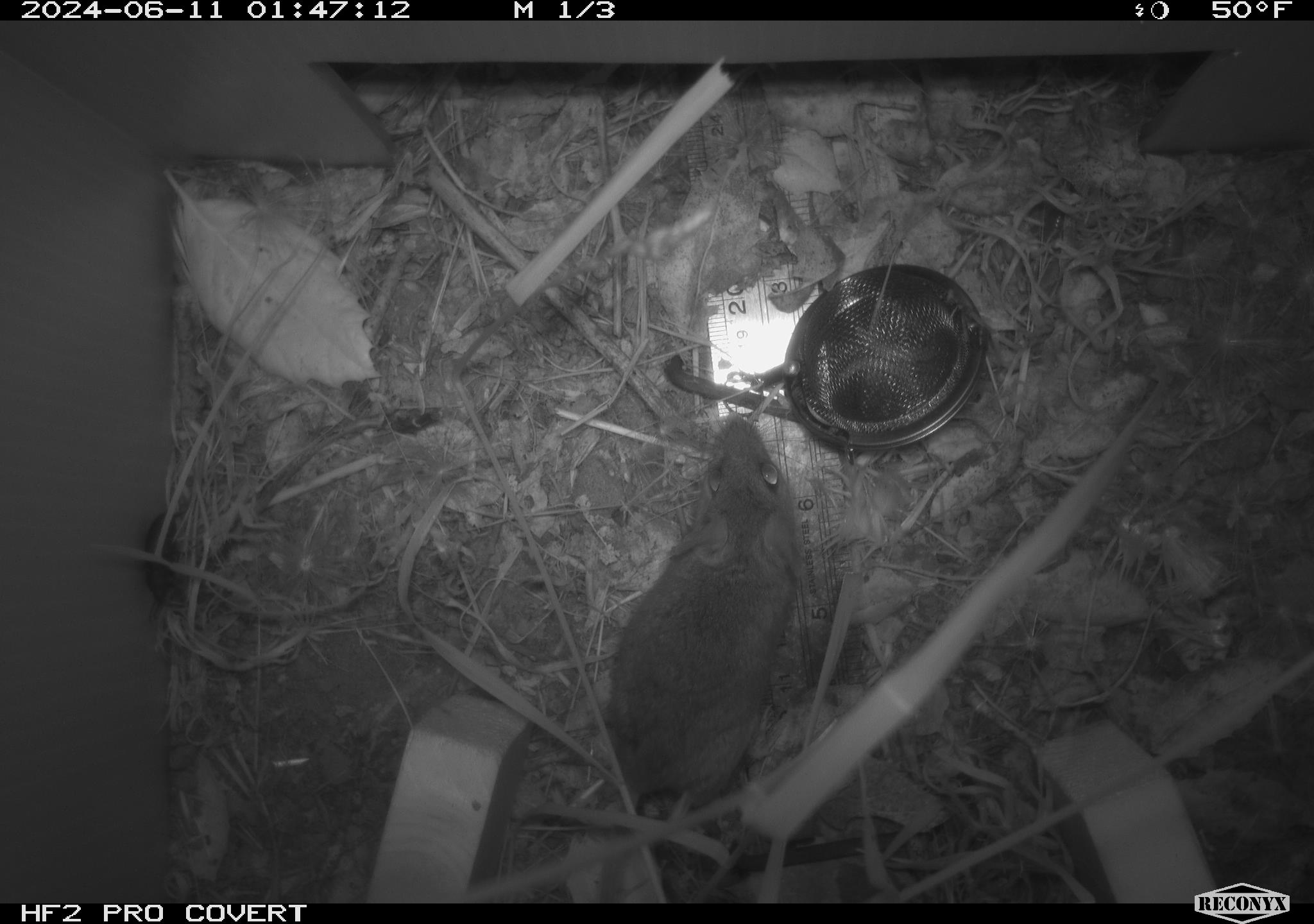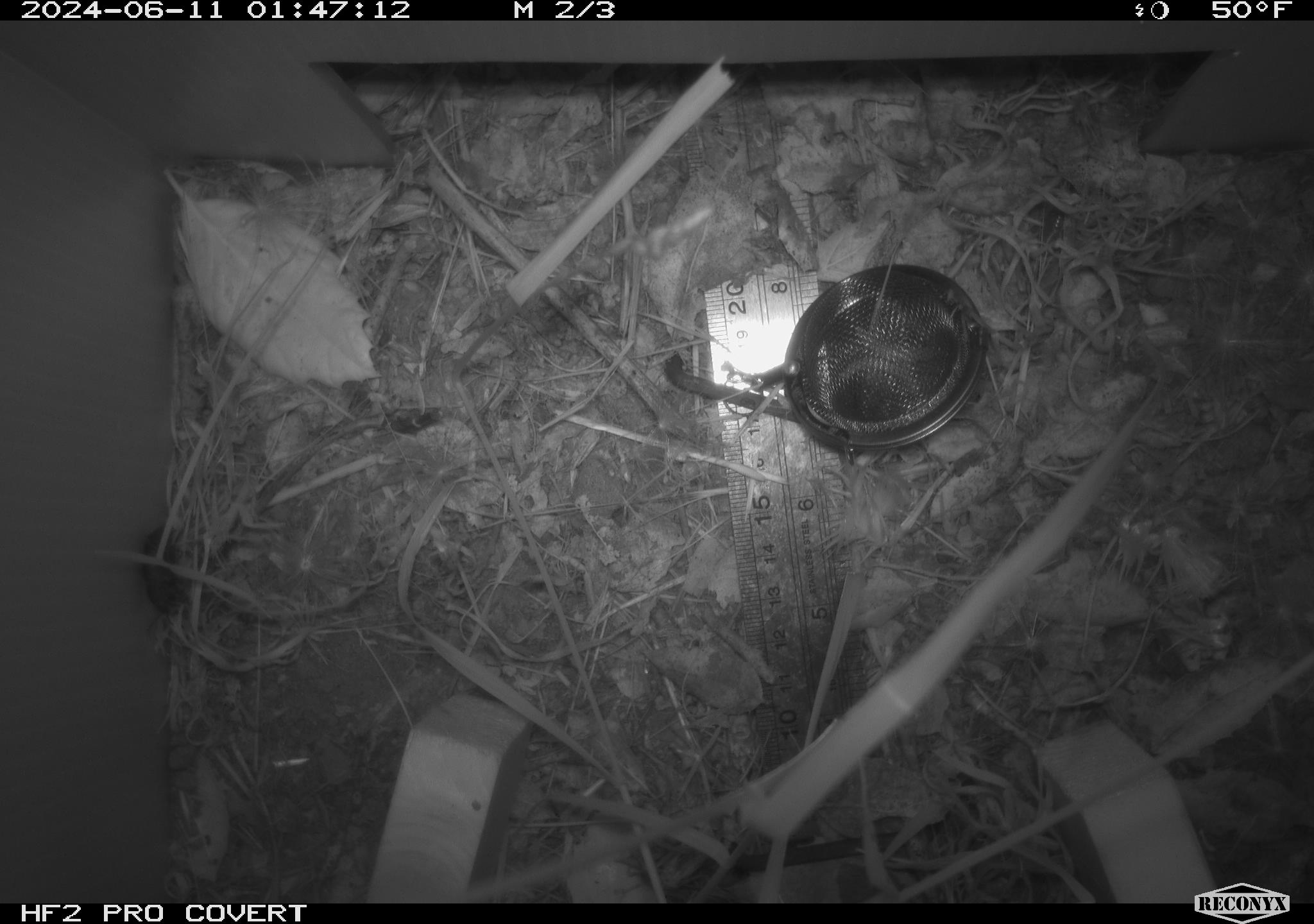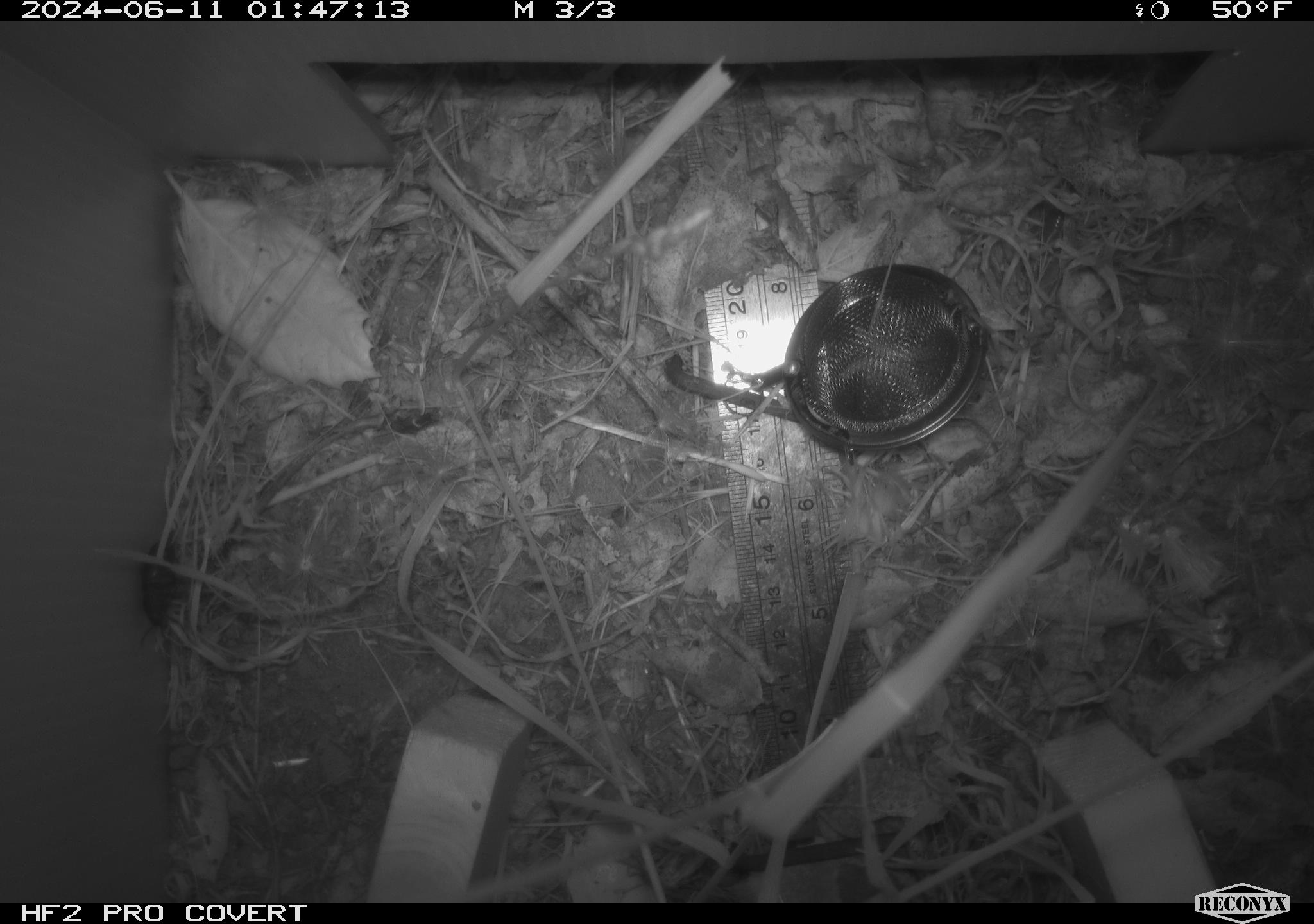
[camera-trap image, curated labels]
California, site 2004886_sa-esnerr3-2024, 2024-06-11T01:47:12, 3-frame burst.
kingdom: Animalia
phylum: Chordata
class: Mammalia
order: Rodentia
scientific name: Rodentia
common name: rodent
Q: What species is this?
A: Rodent (Rodentia).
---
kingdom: Animalia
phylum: Arthropoda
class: Insecta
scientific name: Insecta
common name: insect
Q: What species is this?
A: Insect (Insecta).